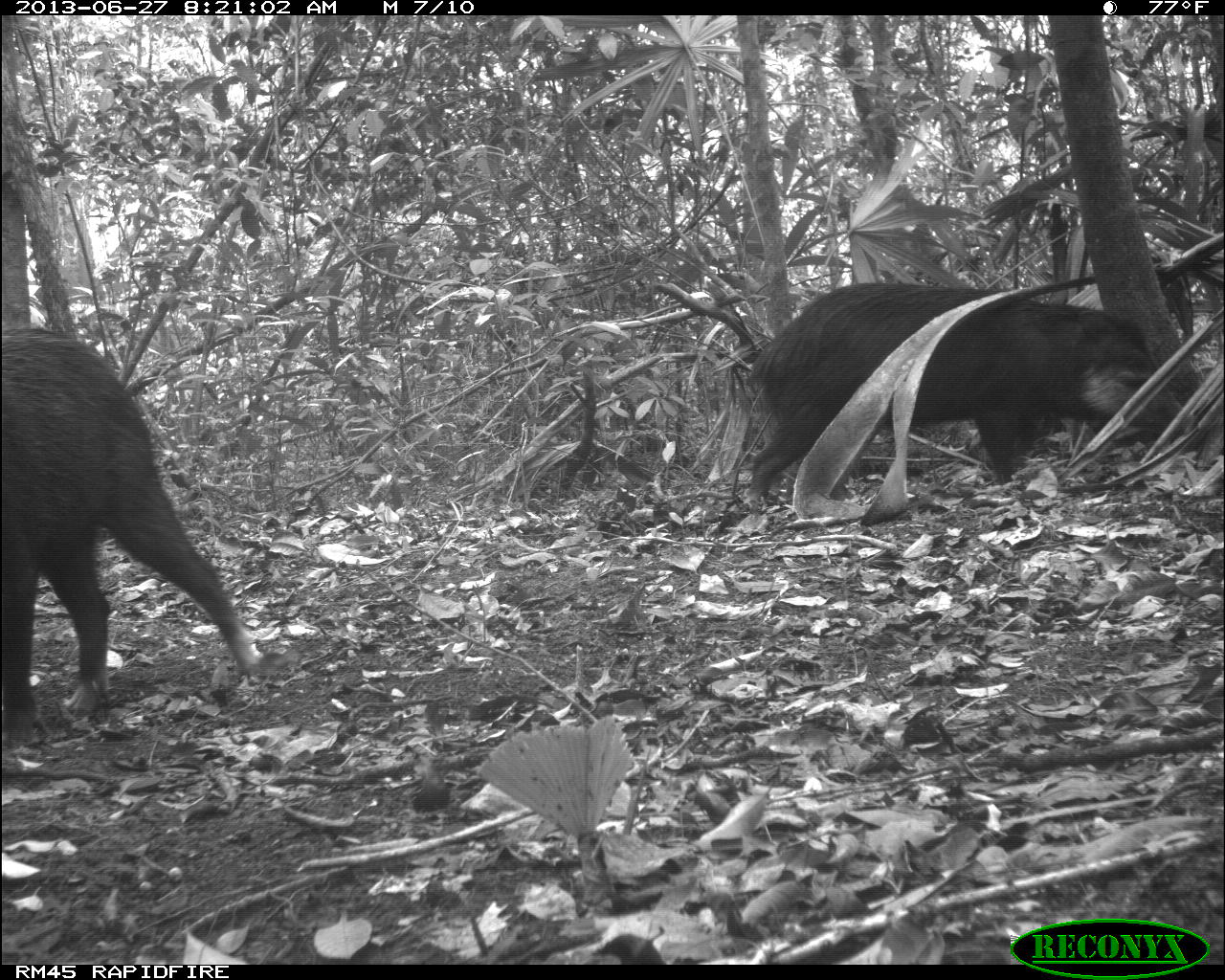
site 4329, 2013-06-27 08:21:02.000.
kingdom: Animalia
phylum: Chordata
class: Mammalia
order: Artiodactyla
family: Tayassuidae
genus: Tayassu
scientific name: Tayassu pecari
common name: white-lipped peccary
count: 3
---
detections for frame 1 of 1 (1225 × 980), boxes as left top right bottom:
tayassu pecari: 1 324 264 746; 746 285 1193 520